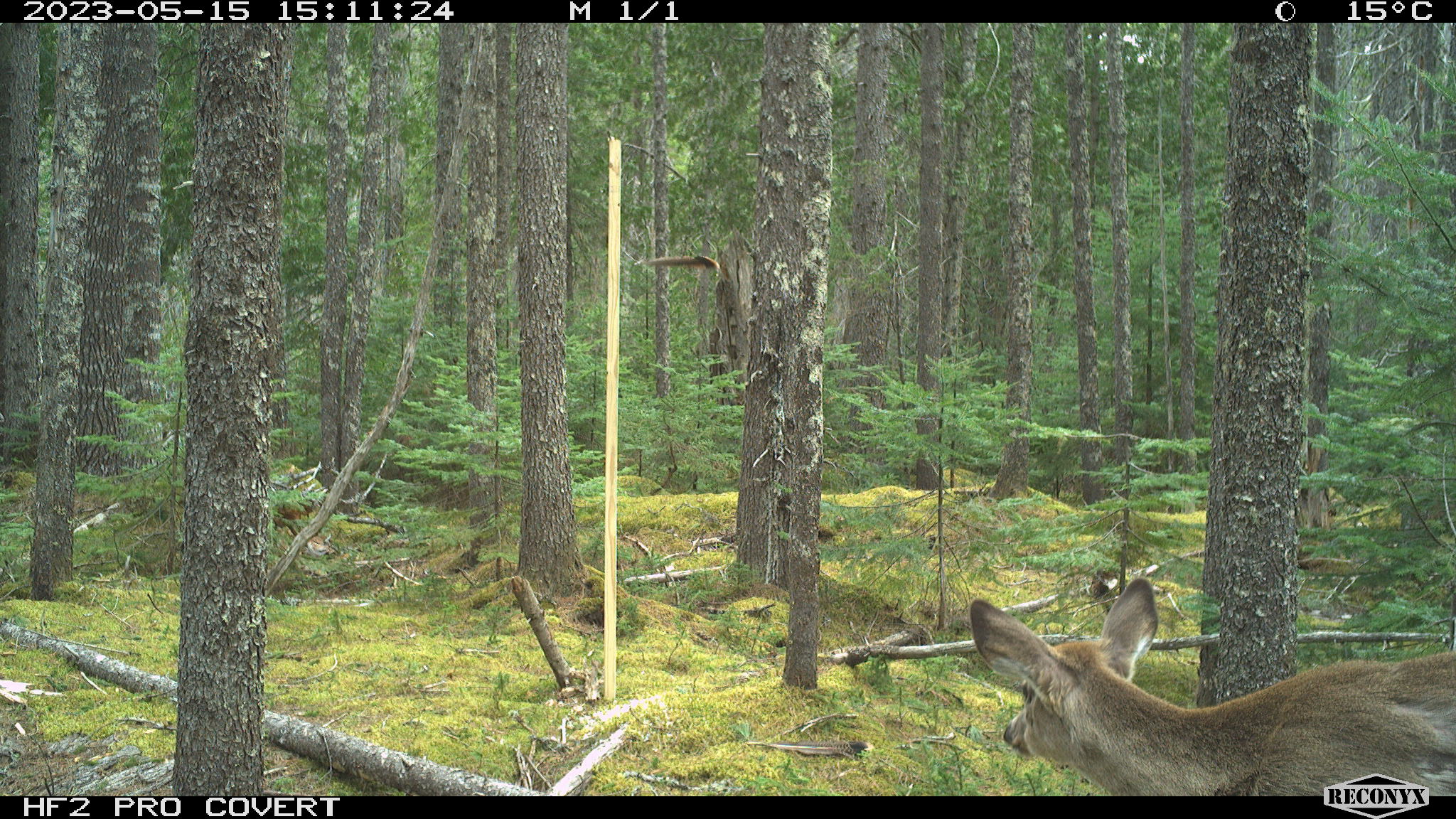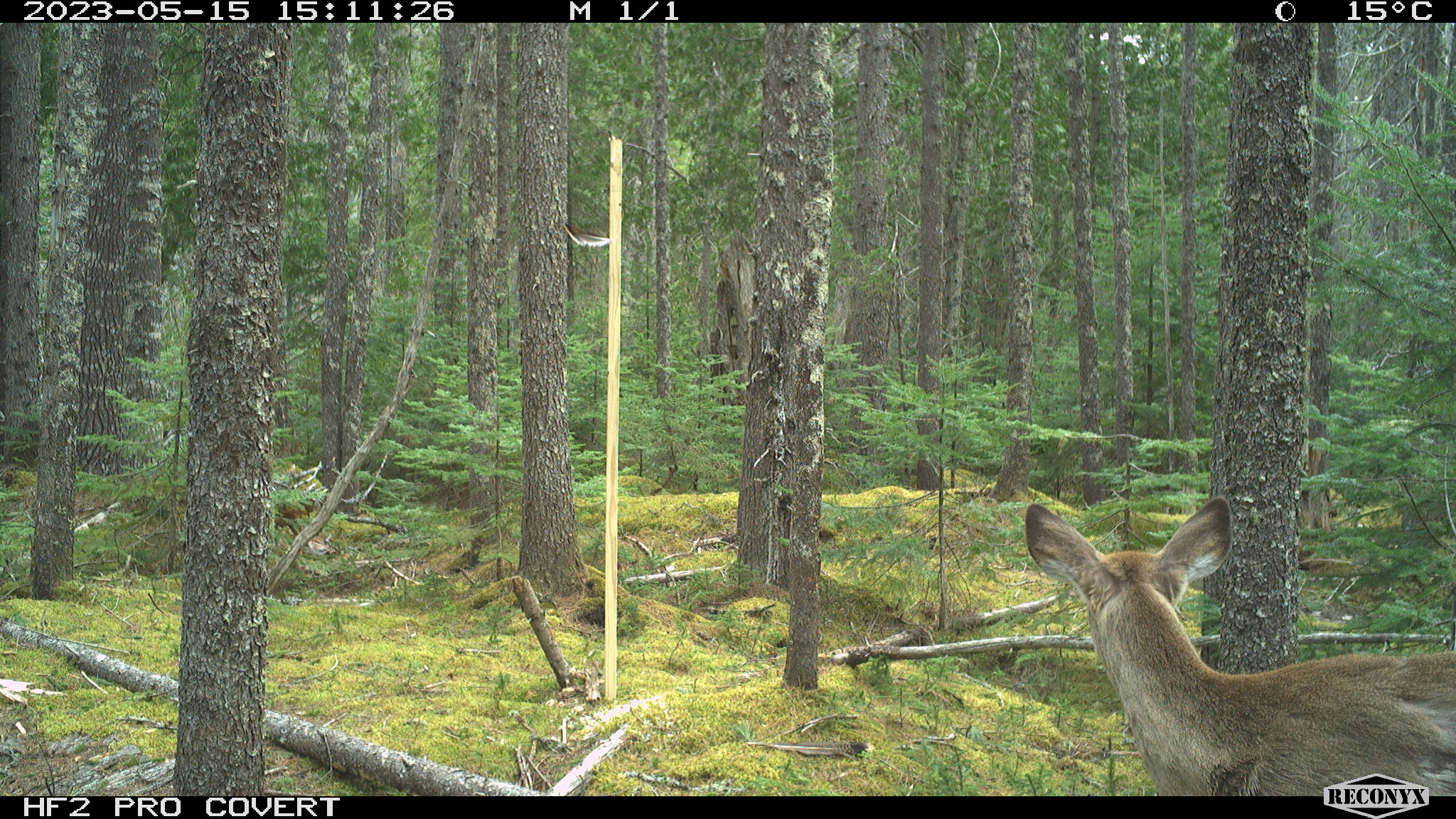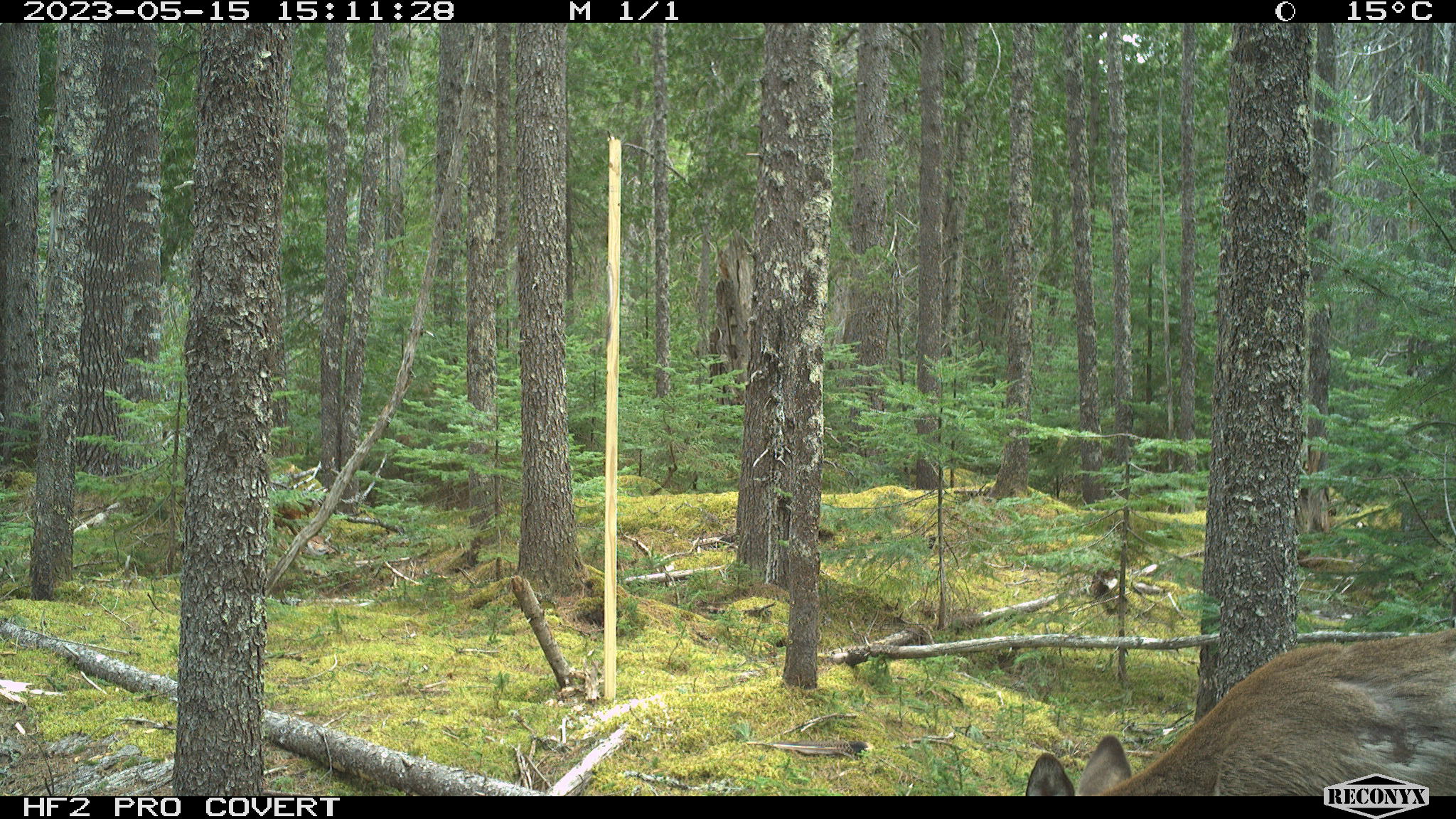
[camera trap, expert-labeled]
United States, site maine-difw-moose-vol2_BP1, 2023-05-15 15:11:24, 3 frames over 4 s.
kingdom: Animalia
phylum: Chordata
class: Mammalia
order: Artiodactyla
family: Cervidae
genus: Odocoileus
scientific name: Odocoileus virginianus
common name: white-tailed deer